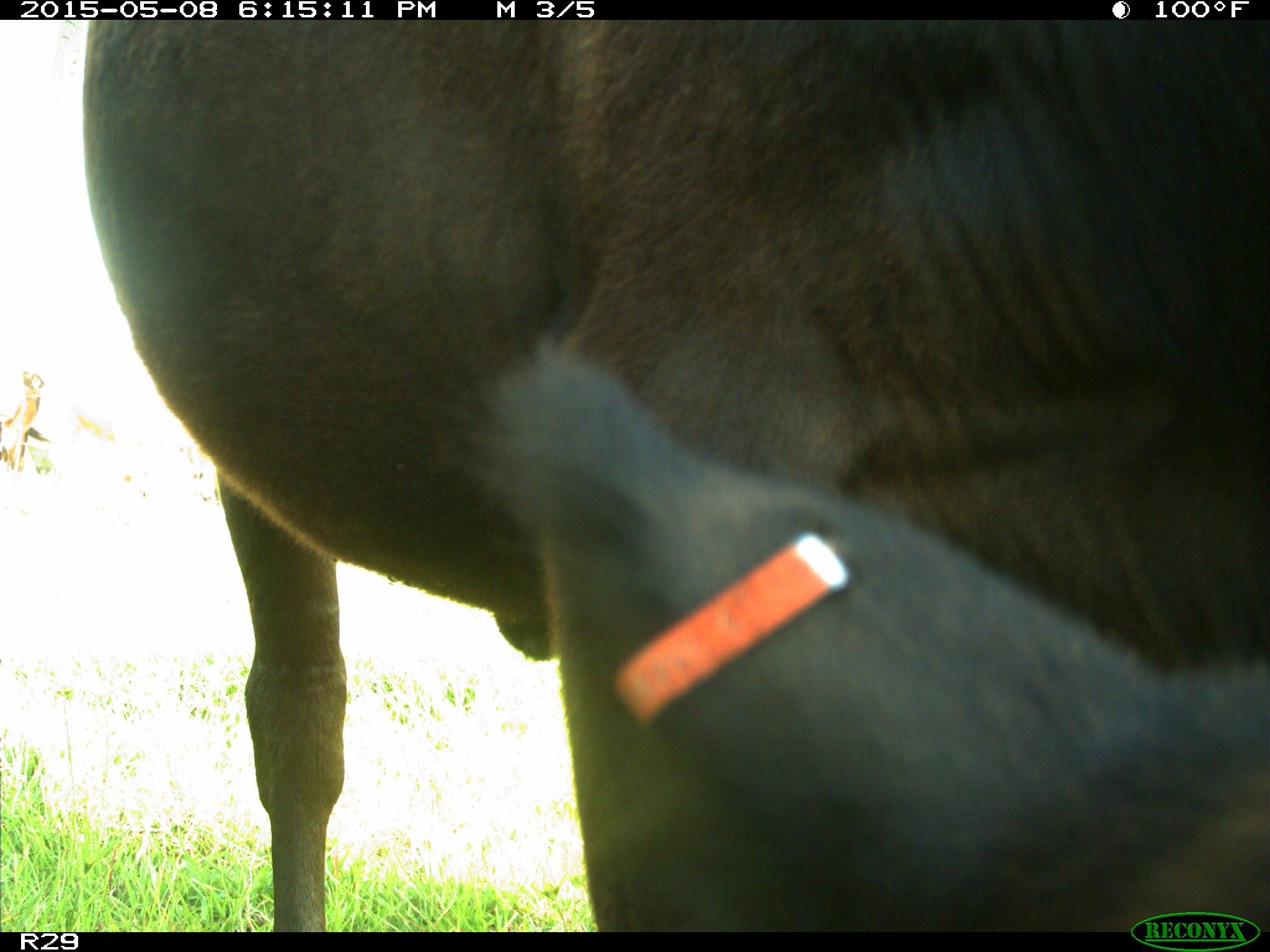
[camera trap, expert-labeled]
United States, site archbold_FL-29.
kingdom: Animalia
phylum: Chordata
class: Mammalia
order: Artiodactyla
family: Bovidae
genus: Bos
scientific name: Bos taurus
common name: domestic cow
Bos taurus (domestic cow).